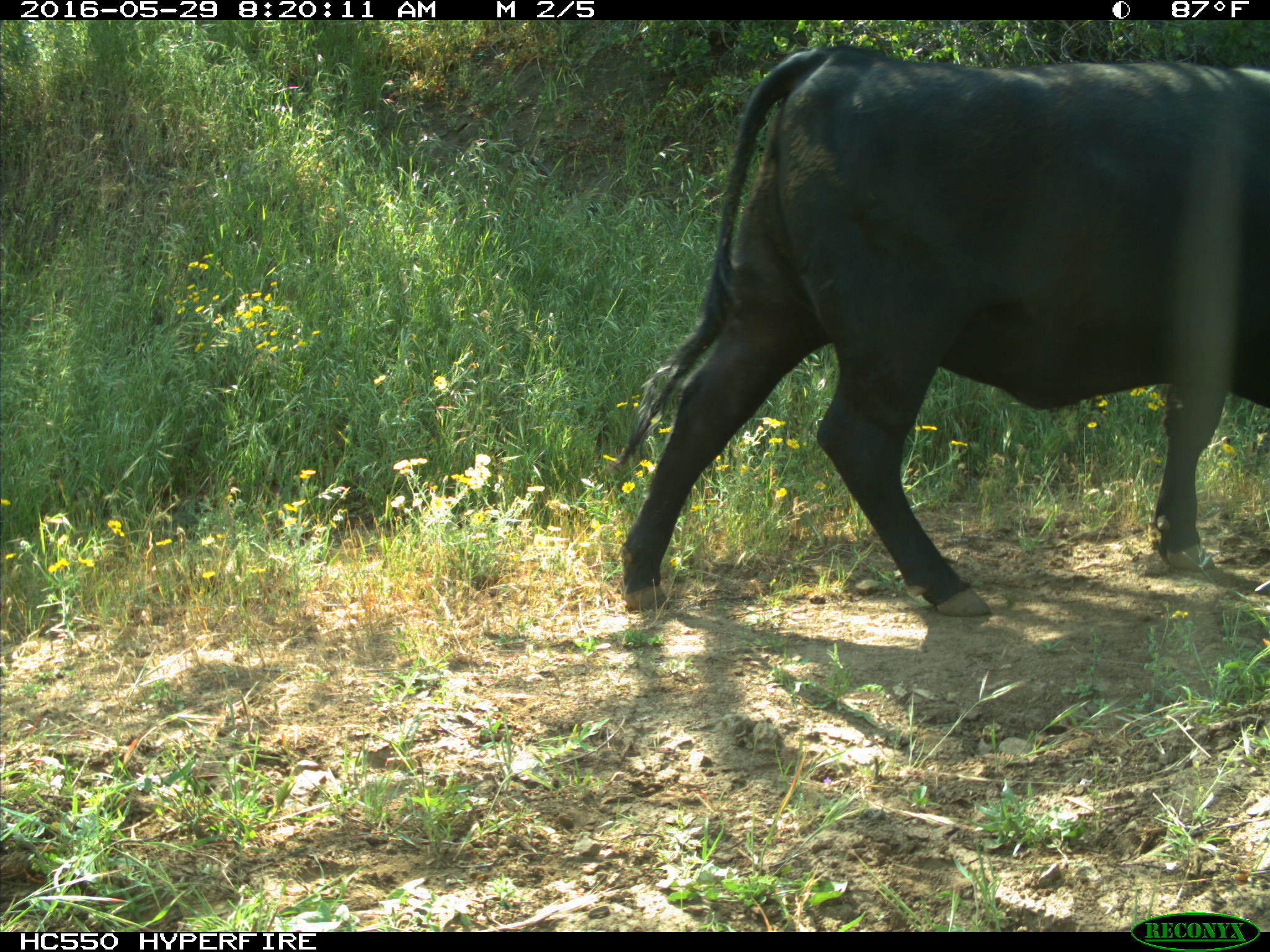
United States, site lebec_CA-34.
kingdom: Animalia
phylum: Chordata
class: Mammalia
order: Artiodactyla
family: Bovidae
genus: Bos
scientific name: Bos taurus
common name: domestic cow